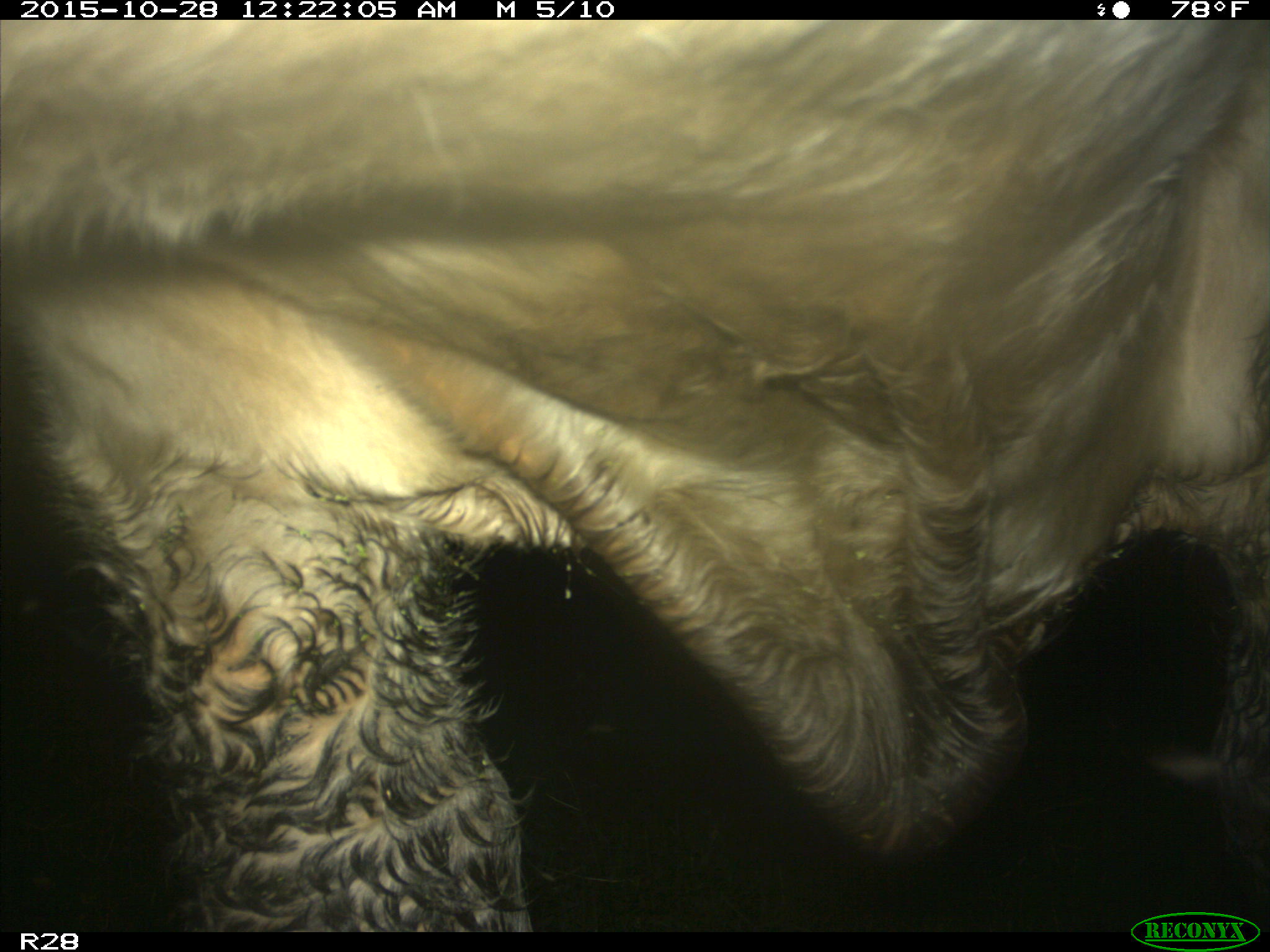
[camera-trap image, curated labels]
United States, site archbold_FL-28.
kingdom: Animalia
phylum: Chordata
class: Mammalia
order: Artiodactyla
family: Bovidae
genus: Bos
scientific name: Bos taurus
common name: domestic cow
Bos taurus (domestic cow).